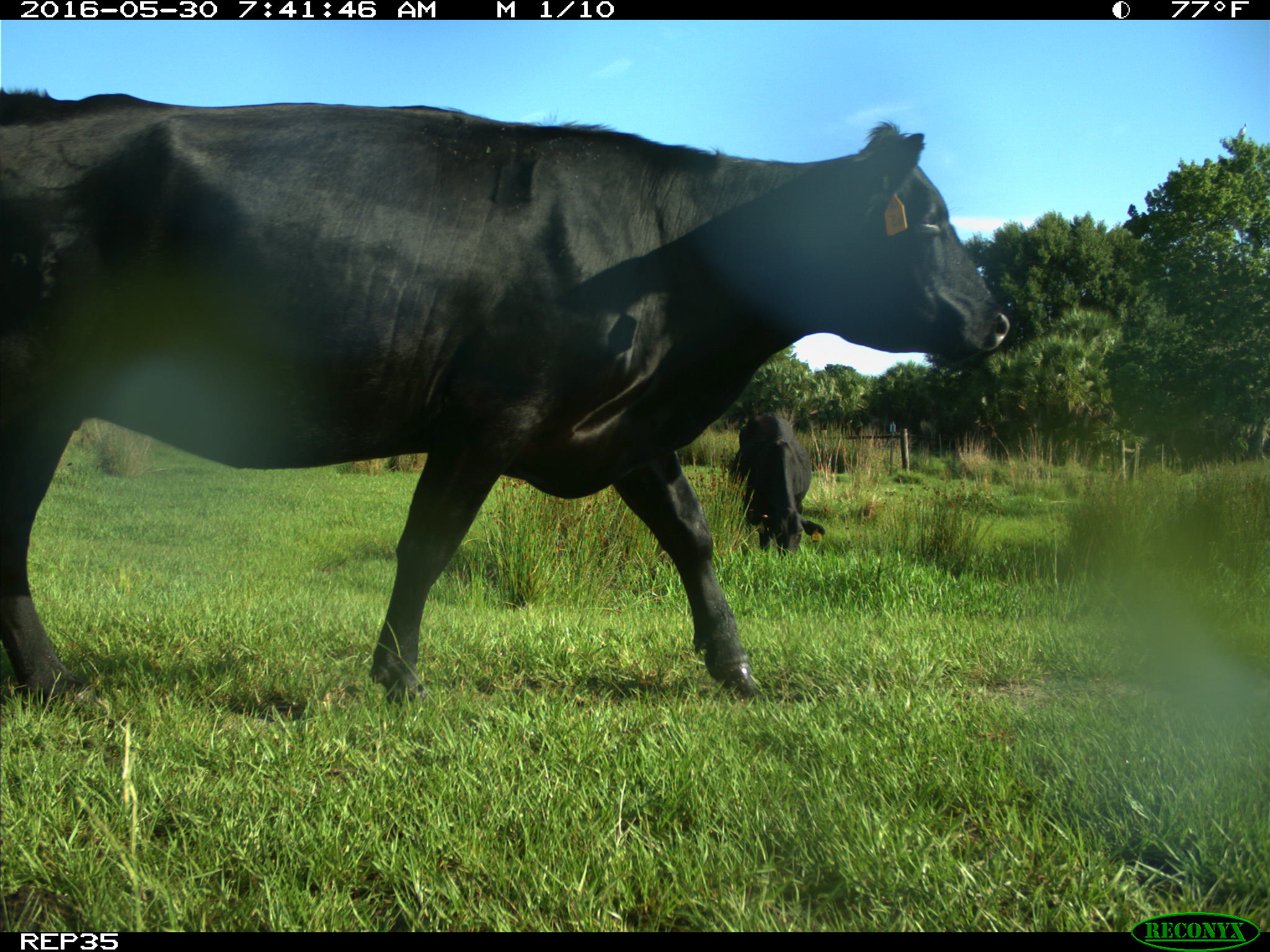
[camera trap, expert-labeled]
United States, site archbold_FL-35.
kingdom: Animalia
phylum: Chordata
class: Mammalia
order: Artiodactyla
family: Bovidae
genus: Bos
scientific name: Bos taurus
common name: domestic cow